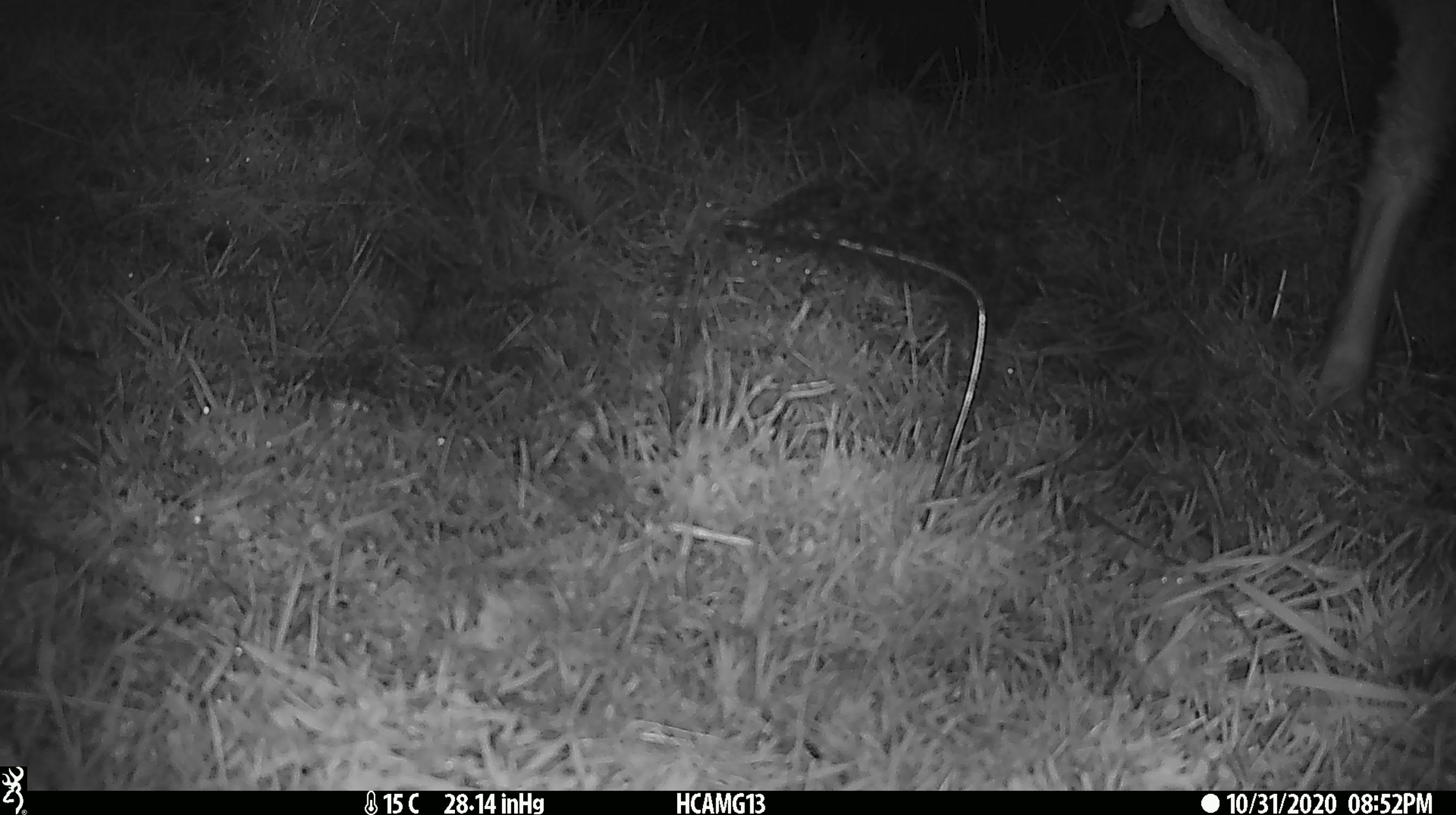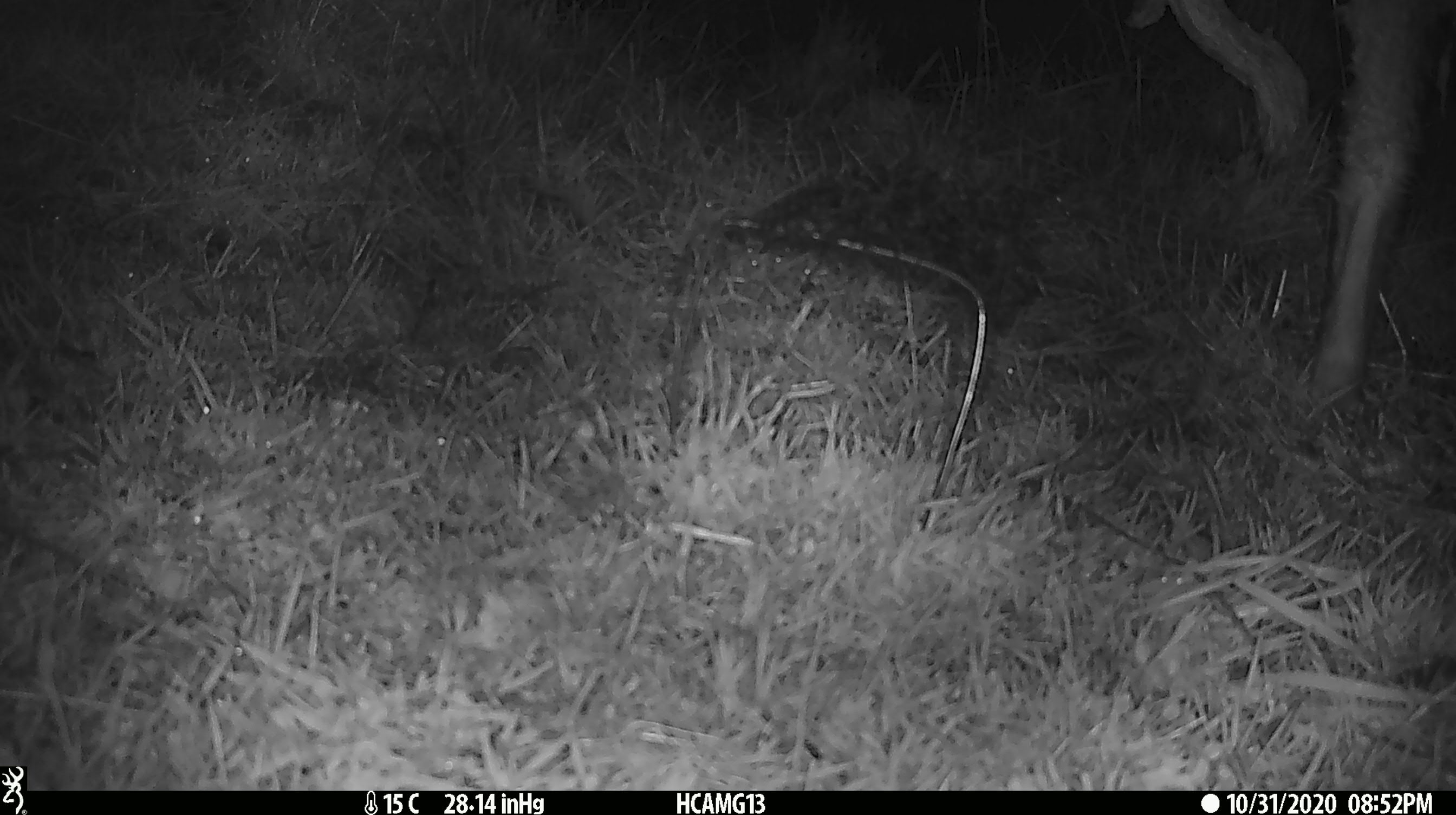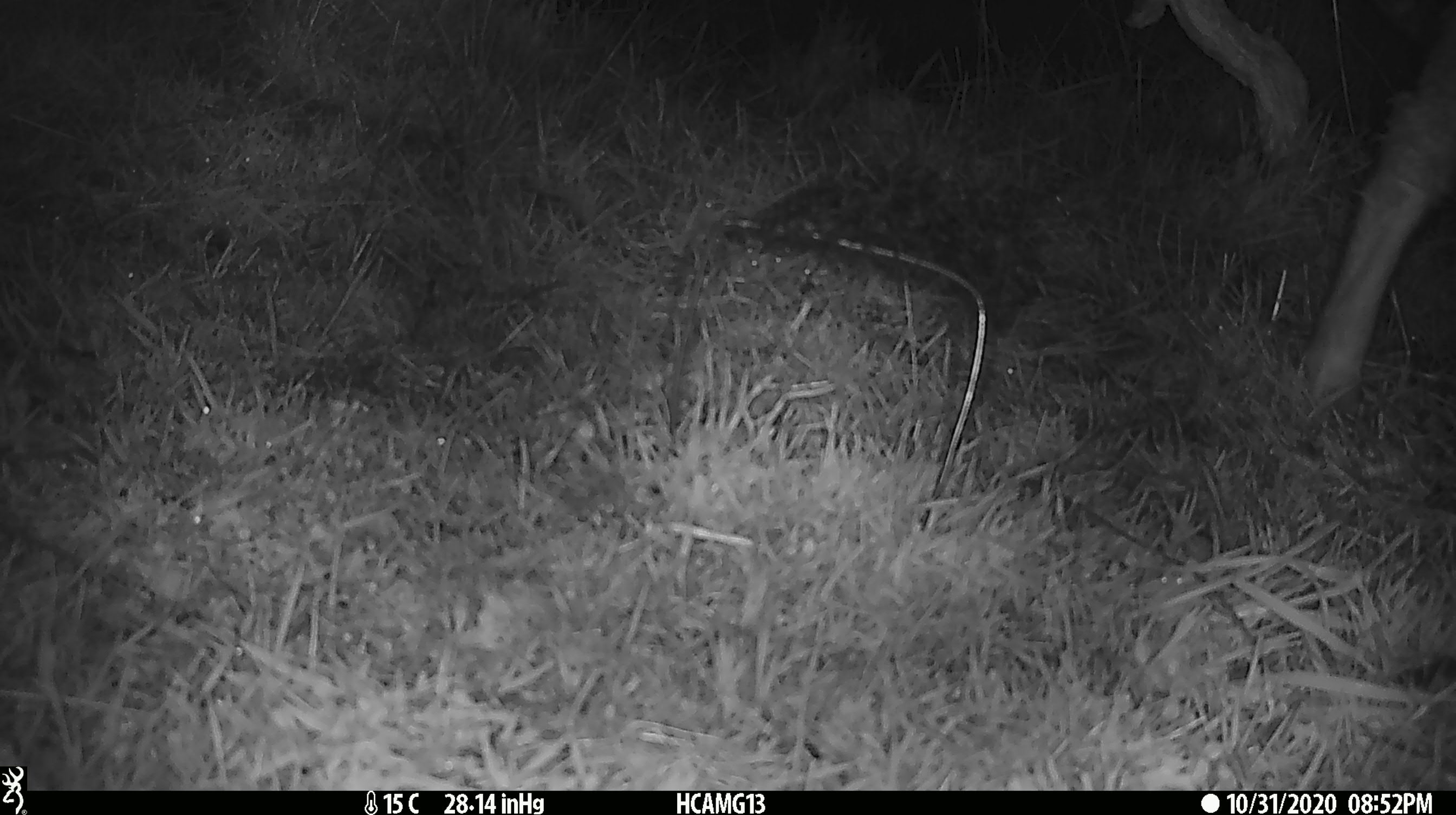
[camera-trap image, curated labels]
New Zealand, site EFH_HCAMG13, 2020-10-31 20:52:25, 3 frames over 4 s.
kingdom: Animalia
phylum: Chordata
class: Mammalia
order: Artiodactyla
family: Bovidae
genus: Ovis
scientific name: Ovis aries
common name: domestic sheep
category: sheep